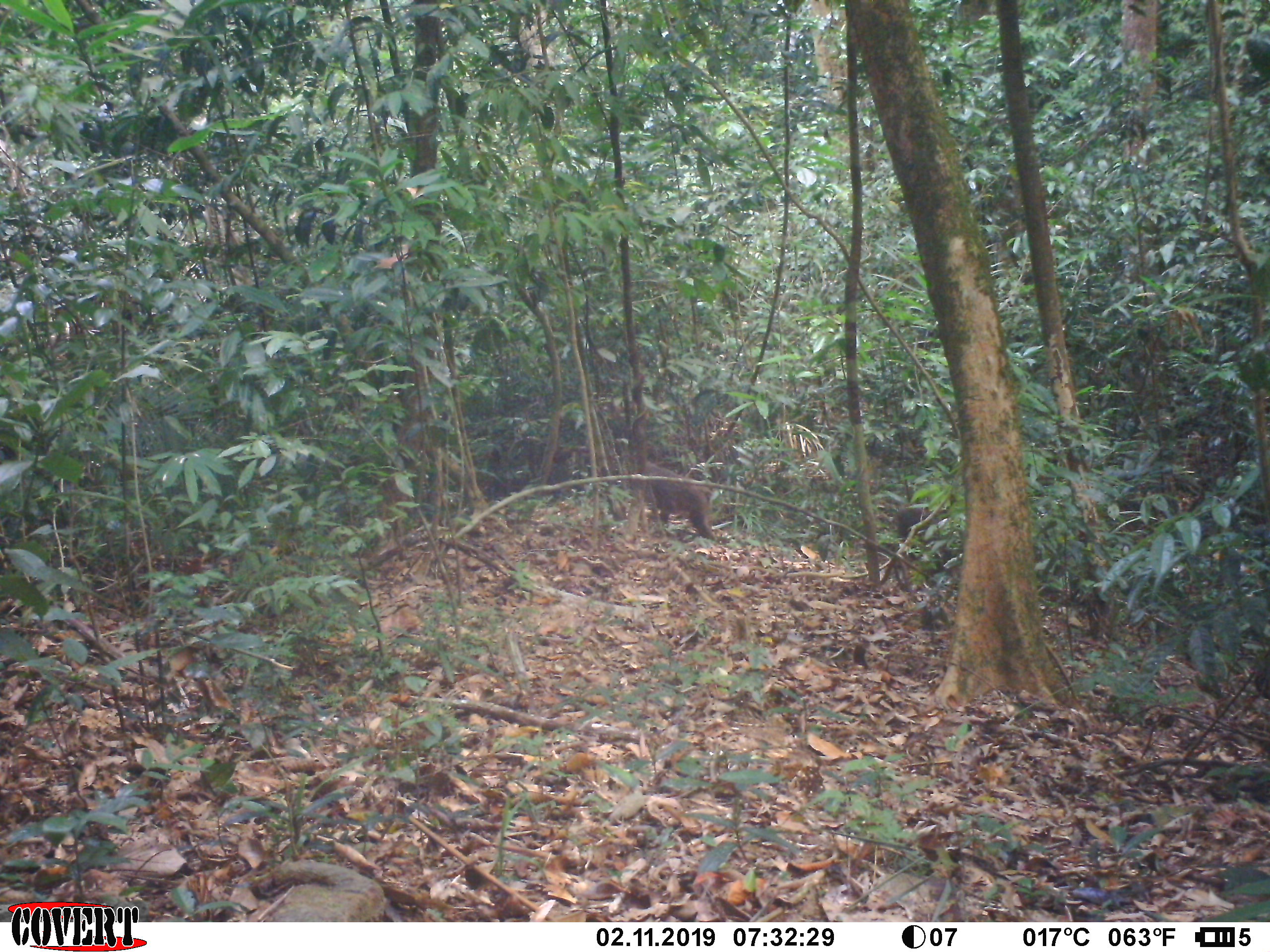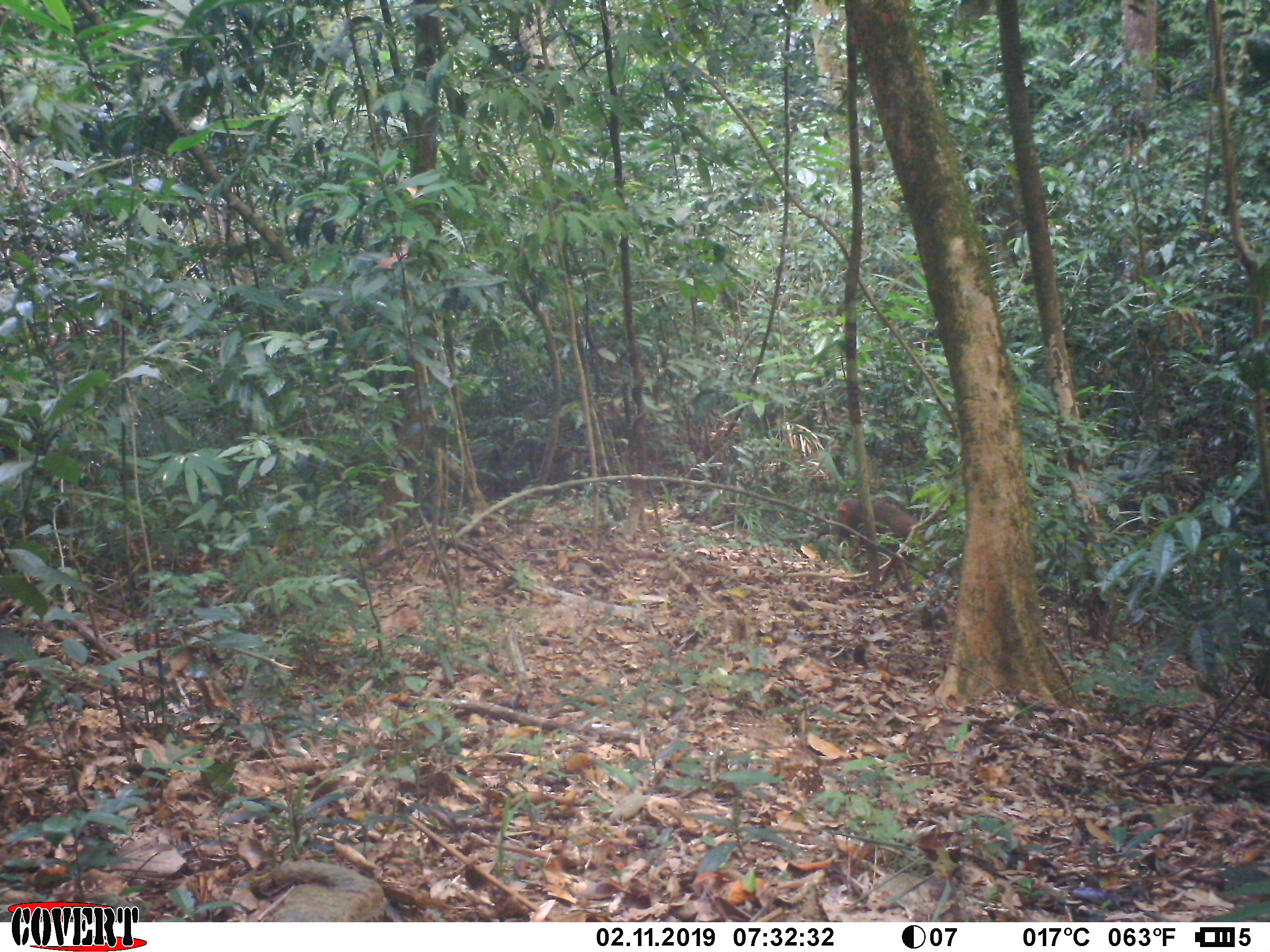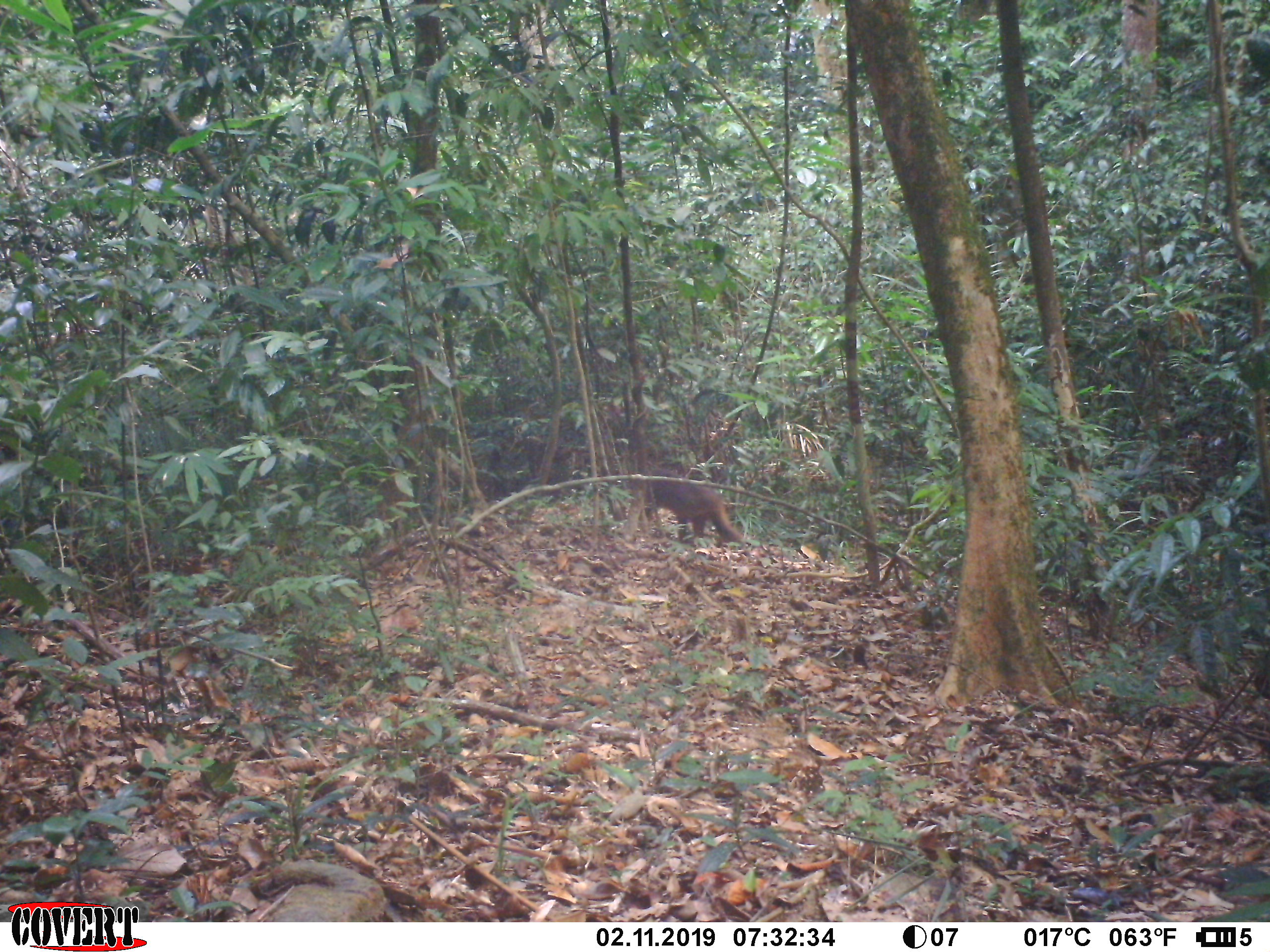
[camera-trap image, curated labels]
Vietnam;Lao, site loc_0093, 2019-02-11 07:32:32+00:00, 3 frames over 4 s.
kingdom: Animalia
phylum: Chordata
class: Mammalia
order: Primates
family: Cercopithecidae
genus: Macaca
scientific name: Macaca arctoides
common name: stump-tailed macaque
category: stump tailed macaque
Stump tailed macaque (stump-tailed macaque) (Macaca arctoides). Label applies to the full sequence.